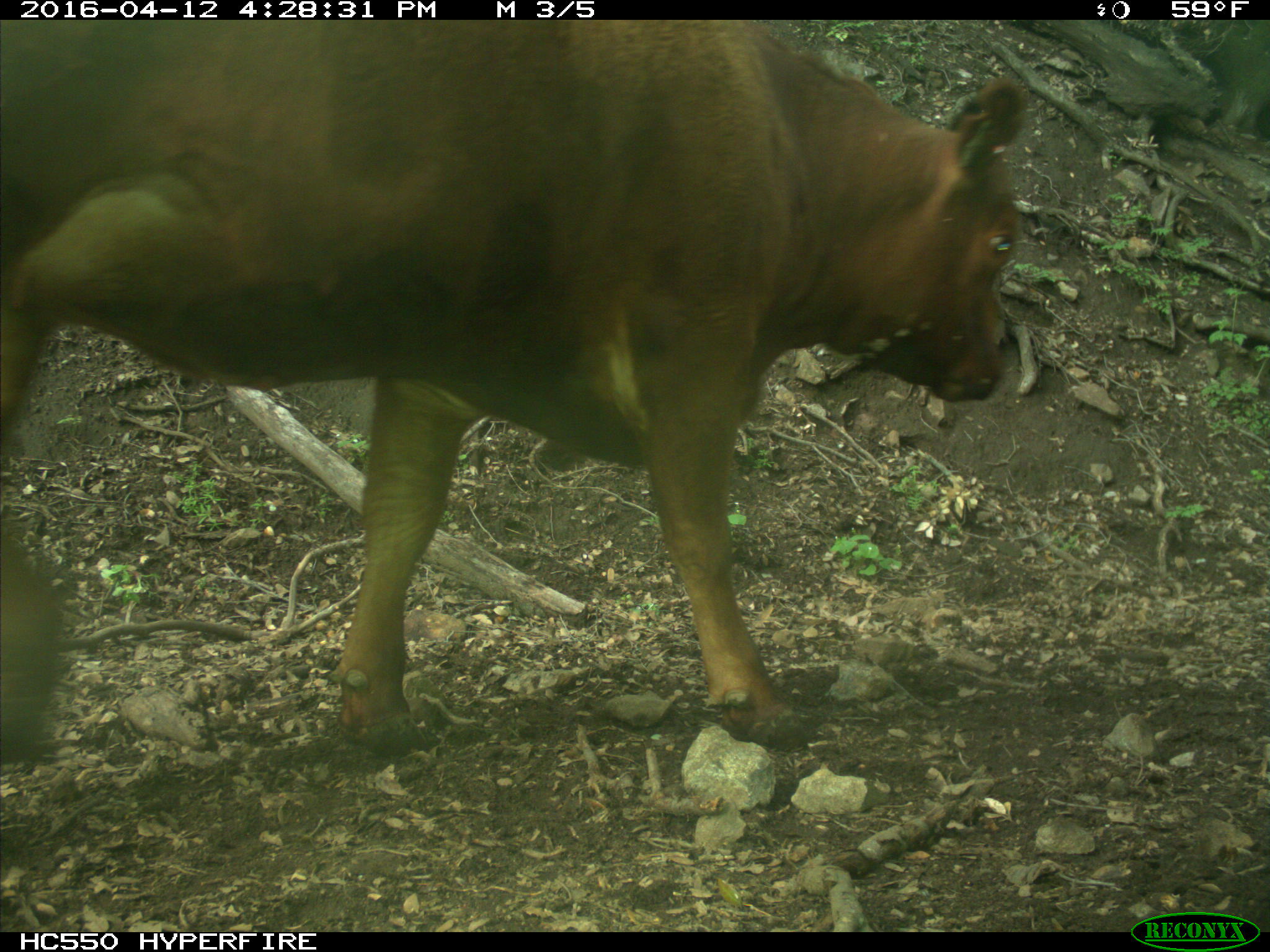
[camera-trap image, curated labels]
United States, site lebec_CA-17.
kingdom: Animalia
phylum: Chordata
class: Mammalia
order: Artiodactyla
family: Bovidae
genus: Bos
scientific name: Bos taurus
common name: domestic cow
Bos taurus (domestic cow).